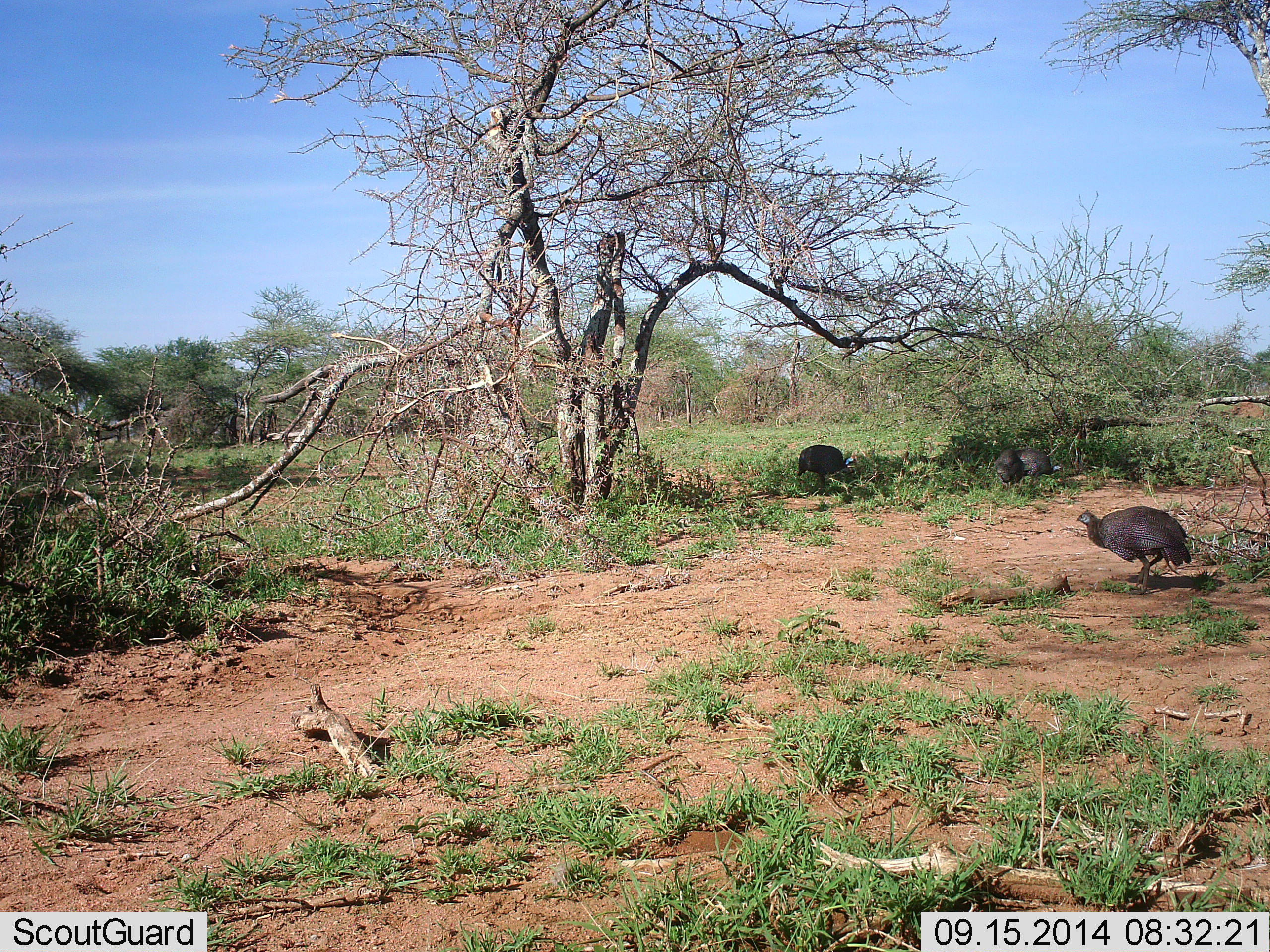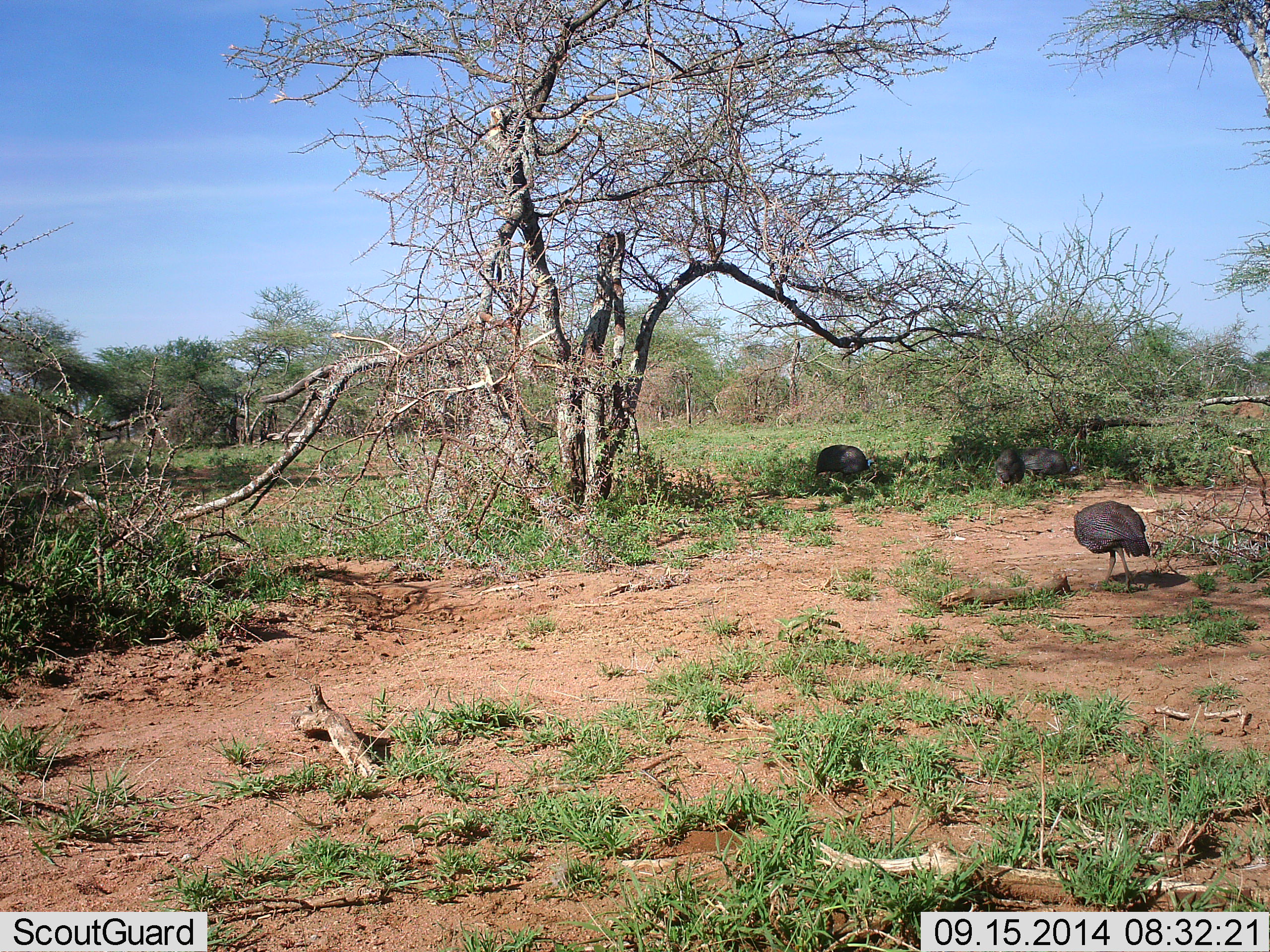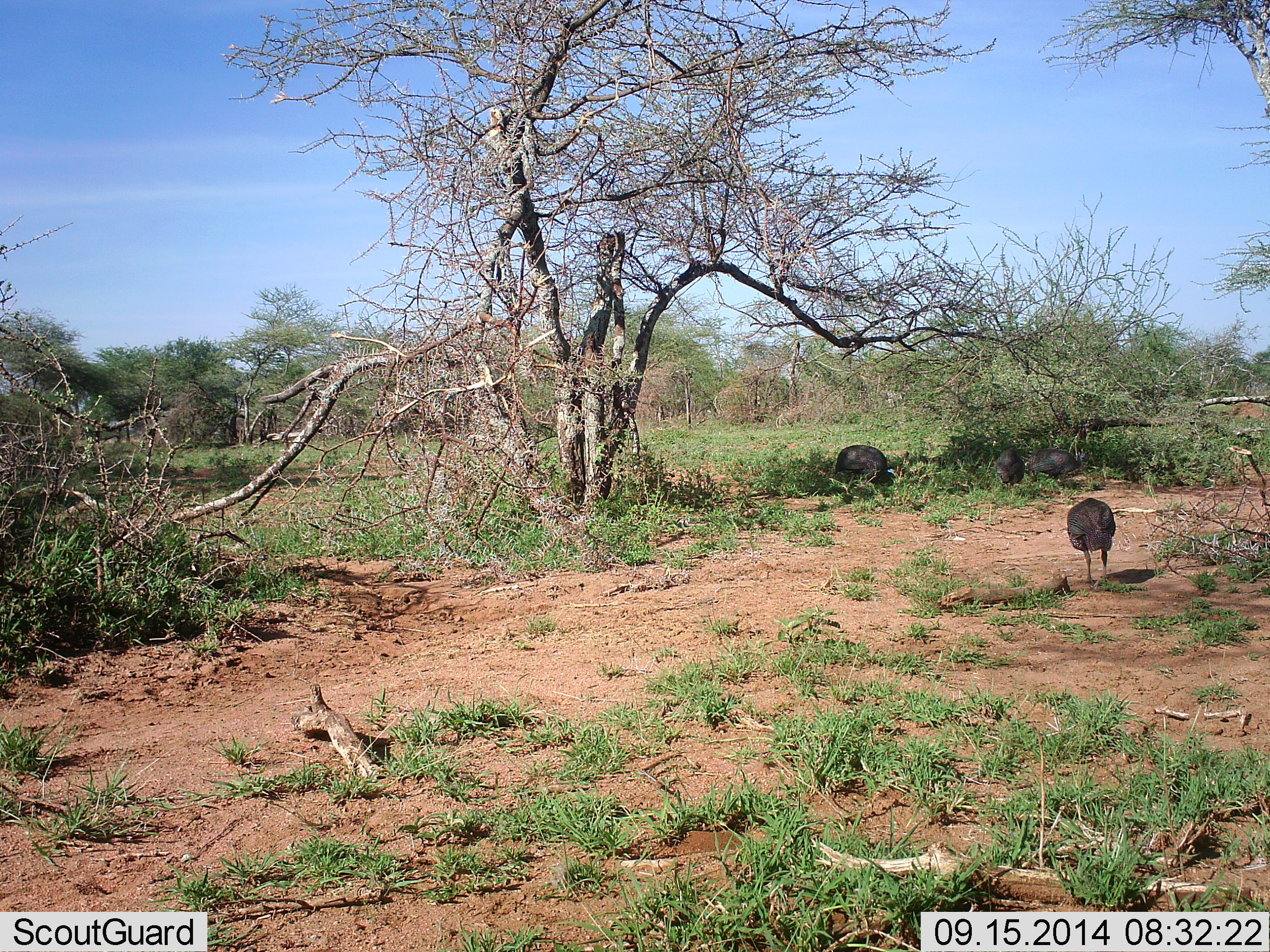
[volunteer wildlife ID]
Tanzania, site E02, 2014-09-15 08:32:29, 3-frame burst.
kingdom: Animalia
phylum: Chordata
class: Aves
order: Galliformes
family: Numididae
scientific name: Numididae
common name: guinea fowl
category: guineafowl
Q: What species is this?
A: Guineafowl (guinea fowl) (Numididae).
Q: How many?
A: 4.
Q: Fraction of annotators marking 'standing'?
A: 20%.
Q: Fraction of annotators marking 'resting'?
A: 0%.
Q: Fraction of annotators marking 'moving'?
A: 100%.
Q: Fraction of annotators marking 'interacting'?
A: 0%.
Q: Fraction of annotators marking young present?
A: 0%.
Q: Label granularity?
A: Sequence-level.